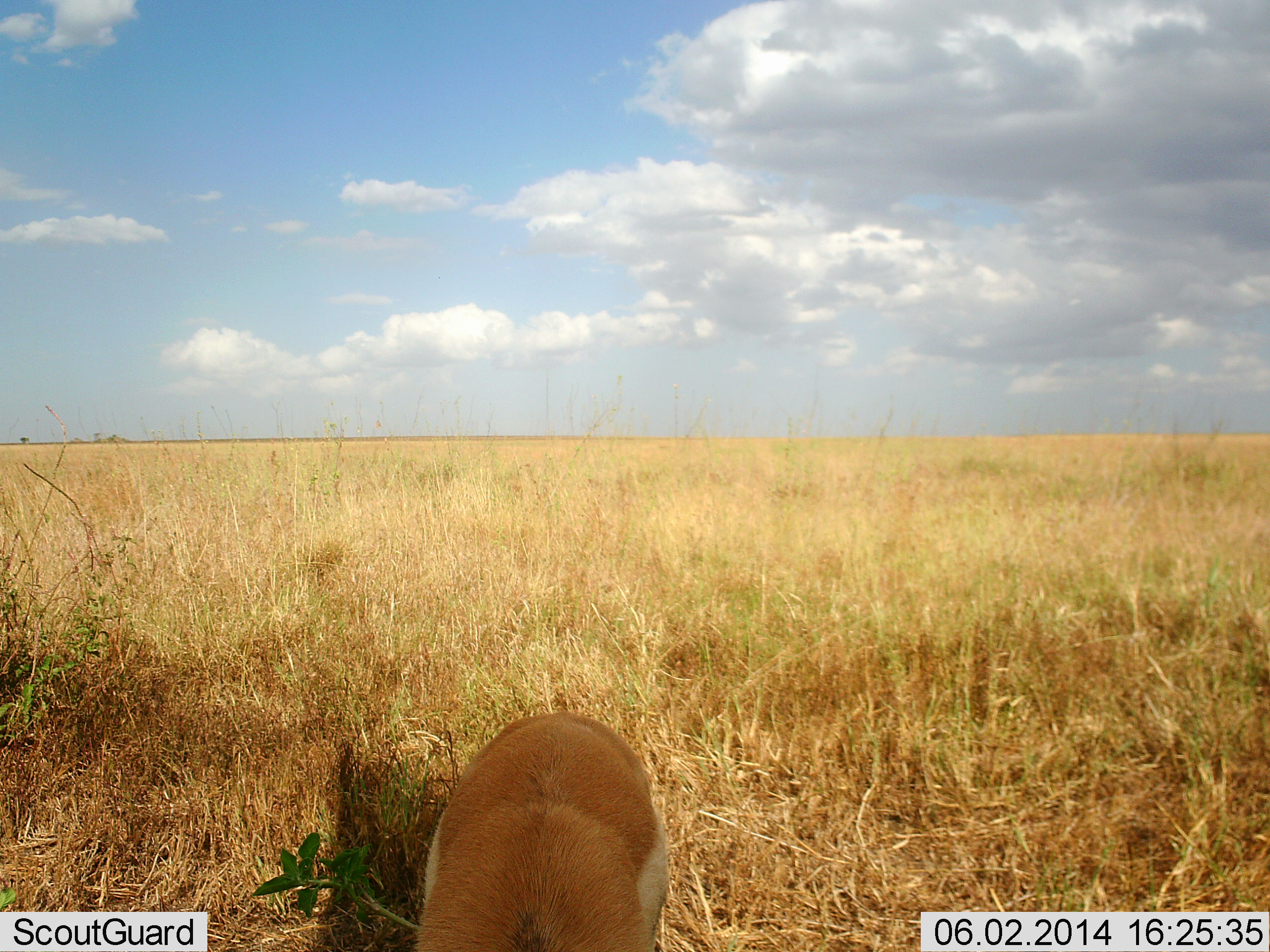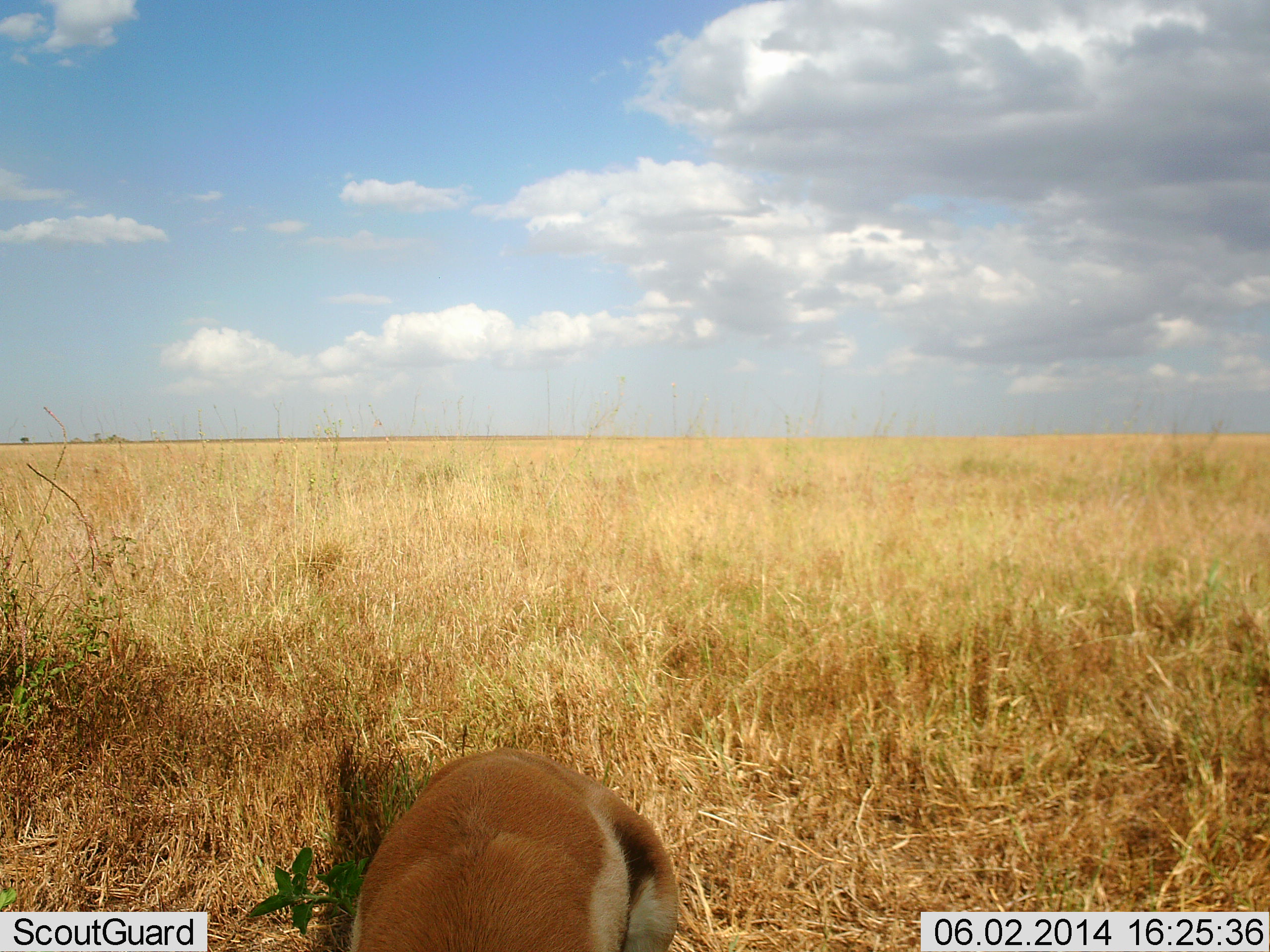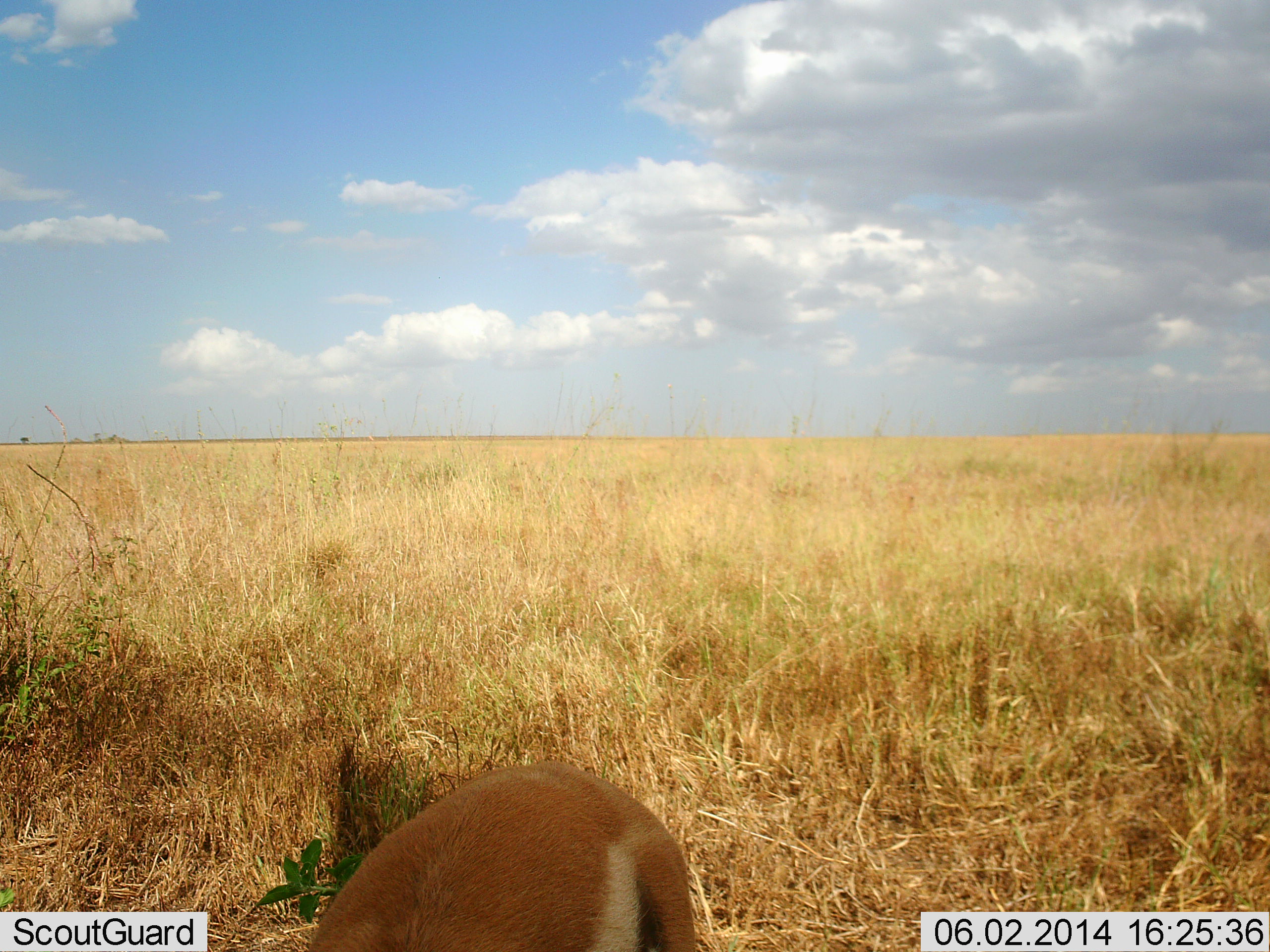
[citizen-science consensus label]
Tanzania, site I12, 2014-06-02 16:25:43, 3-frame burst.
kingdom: Animalia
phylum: Chordata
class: Mammalia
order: Artiodactyla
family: Bovidae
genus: Eudorcas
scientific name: Eudorcas thomsonii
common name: thomson's gazelle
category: gazellethomsons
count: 1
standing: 50%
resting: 0%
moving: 20%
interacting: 0%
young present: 10%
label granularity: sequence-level